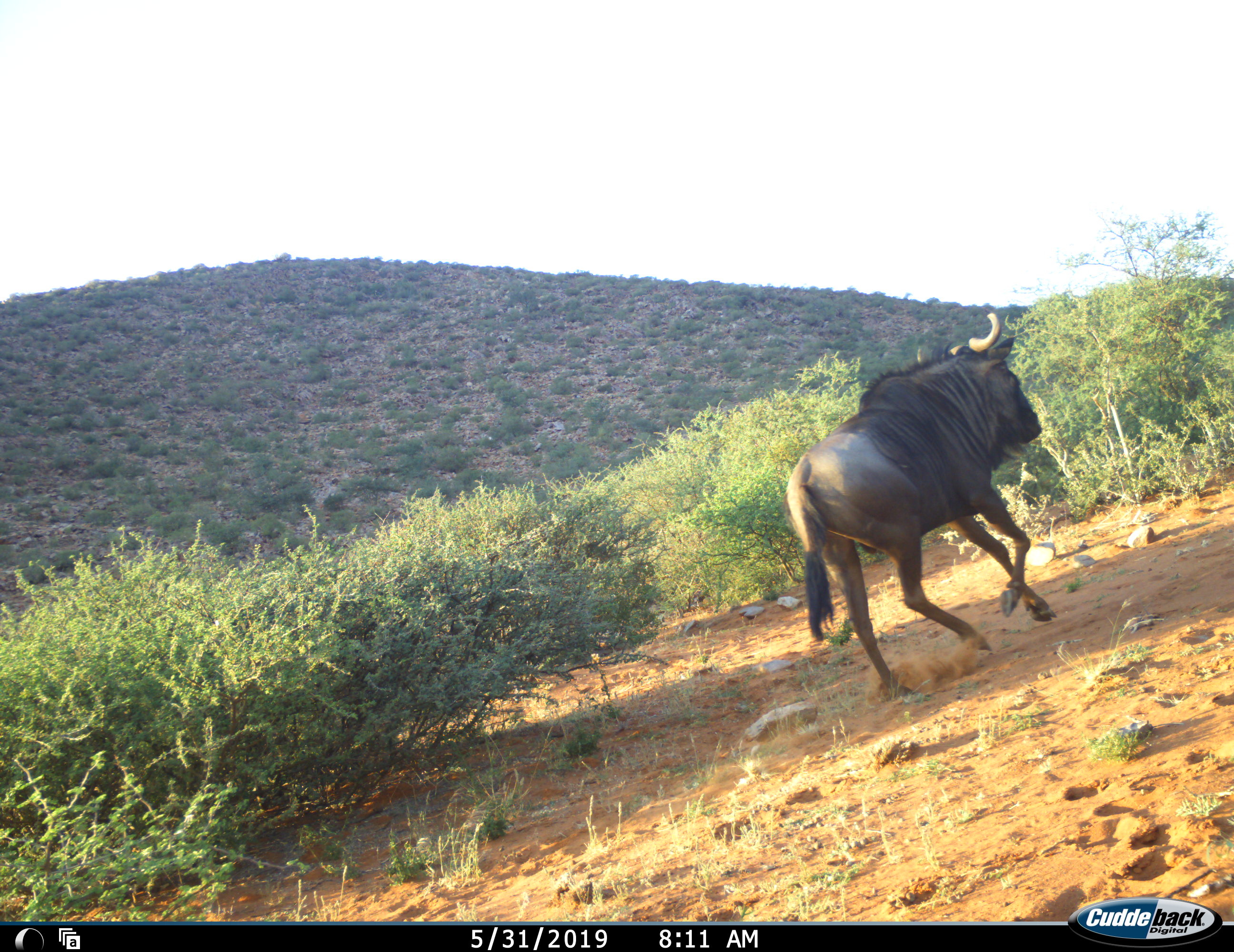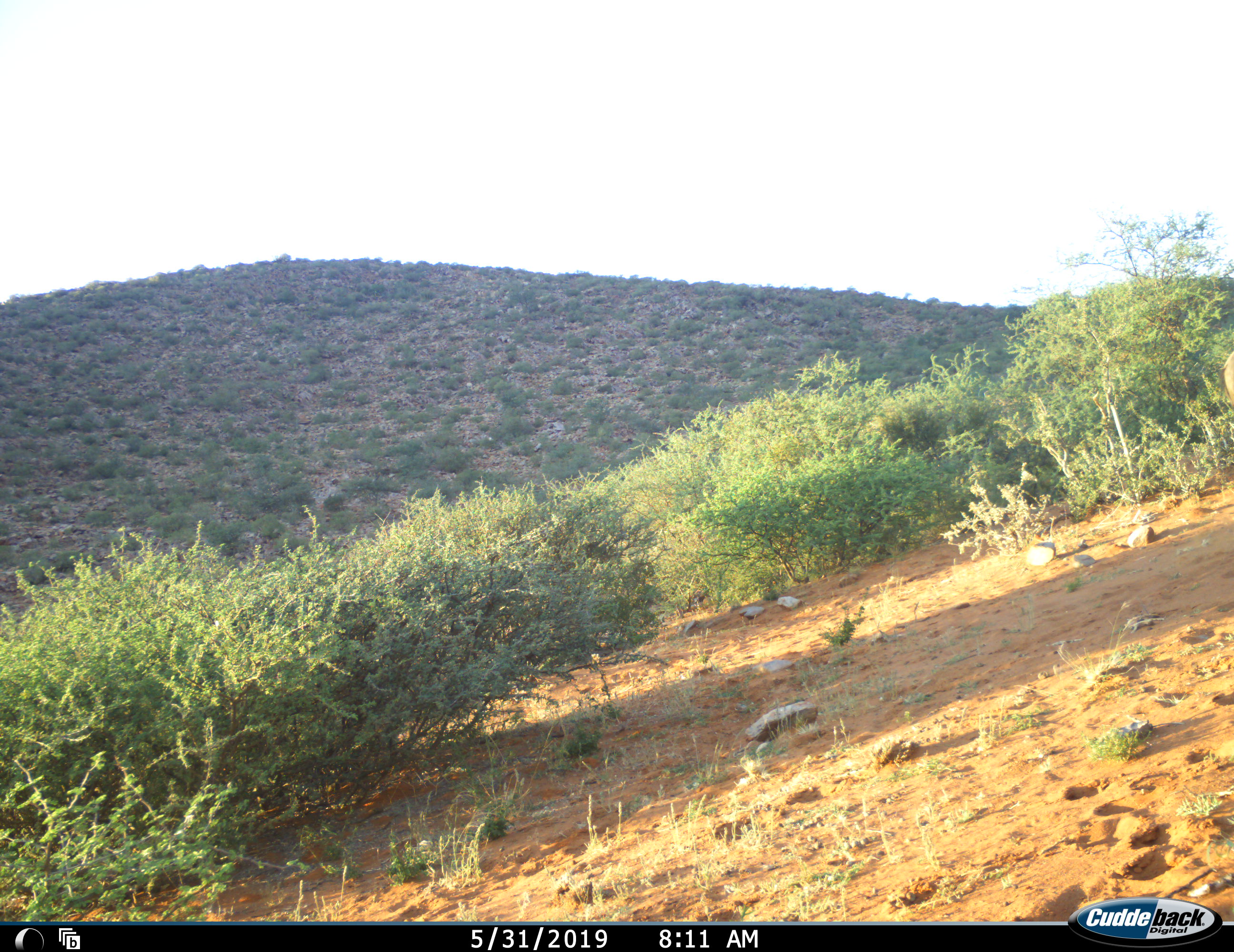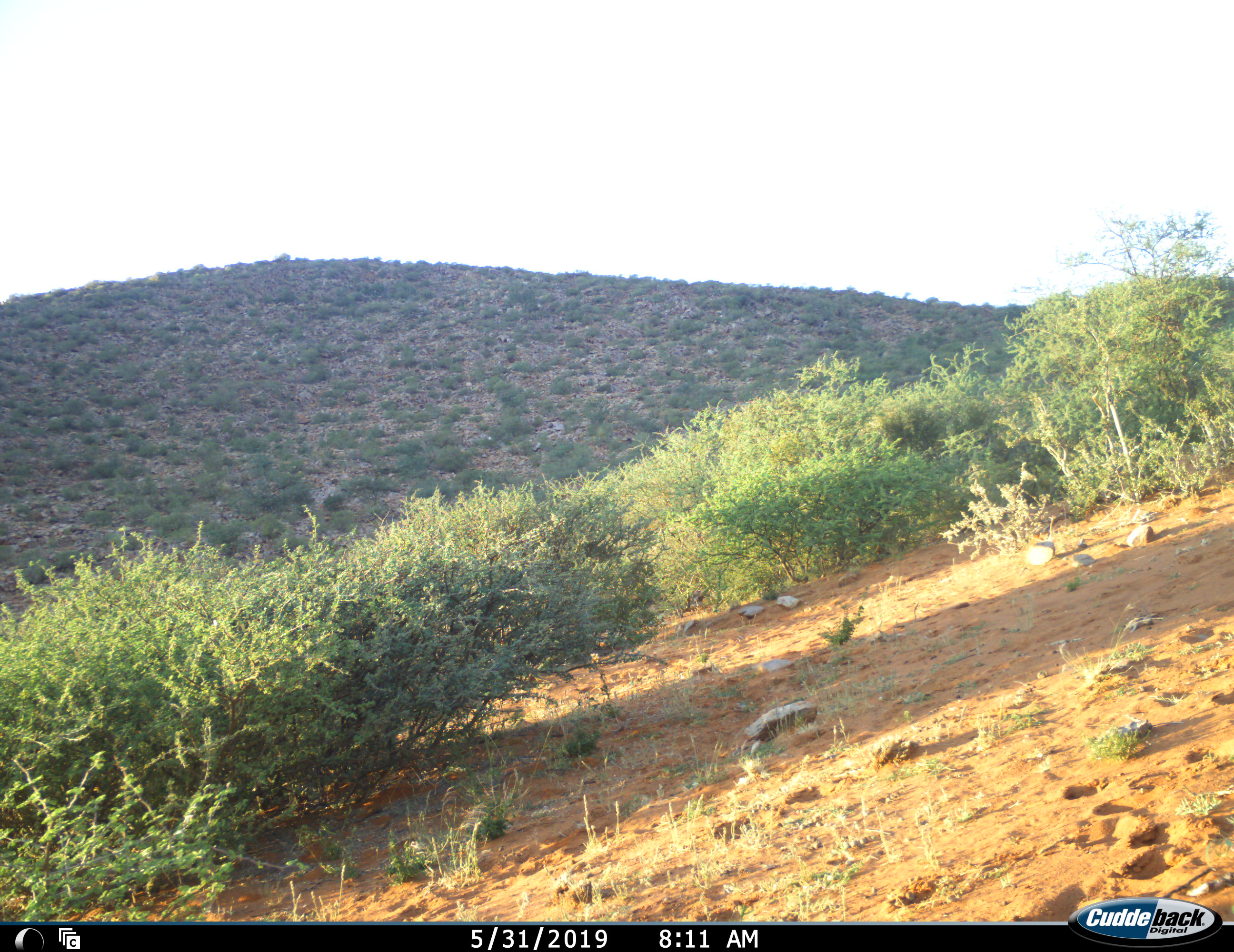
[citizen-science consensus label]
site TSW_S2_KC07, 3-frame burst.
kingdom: Animalia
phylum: Chordata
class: Mammalia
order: Artiodactyla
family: Bovidae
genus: Connochaetes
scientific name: Connochaetes taurinus taurinus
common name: blue wildebeest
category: wildebeestblue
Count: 1.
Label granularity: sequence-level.